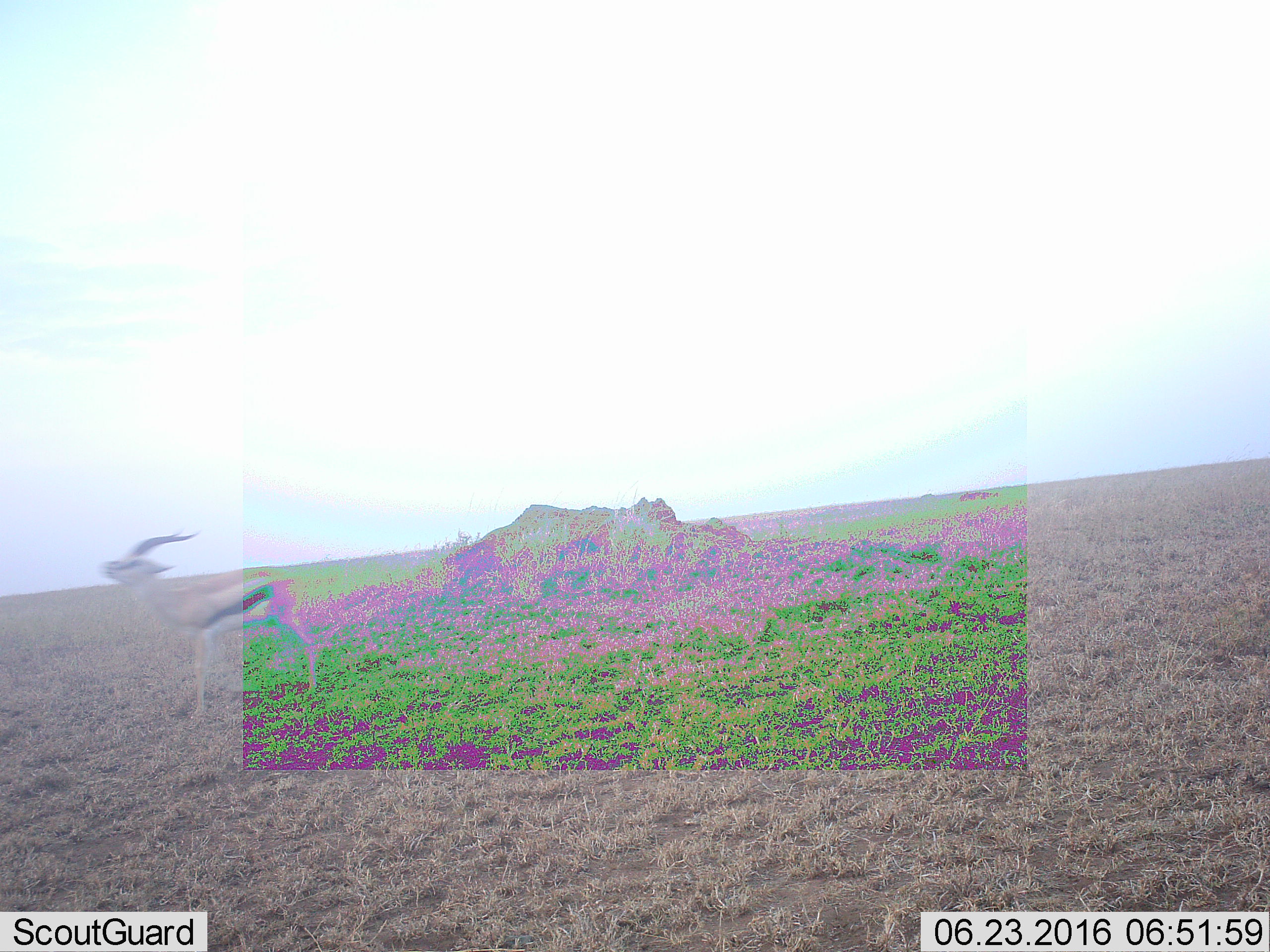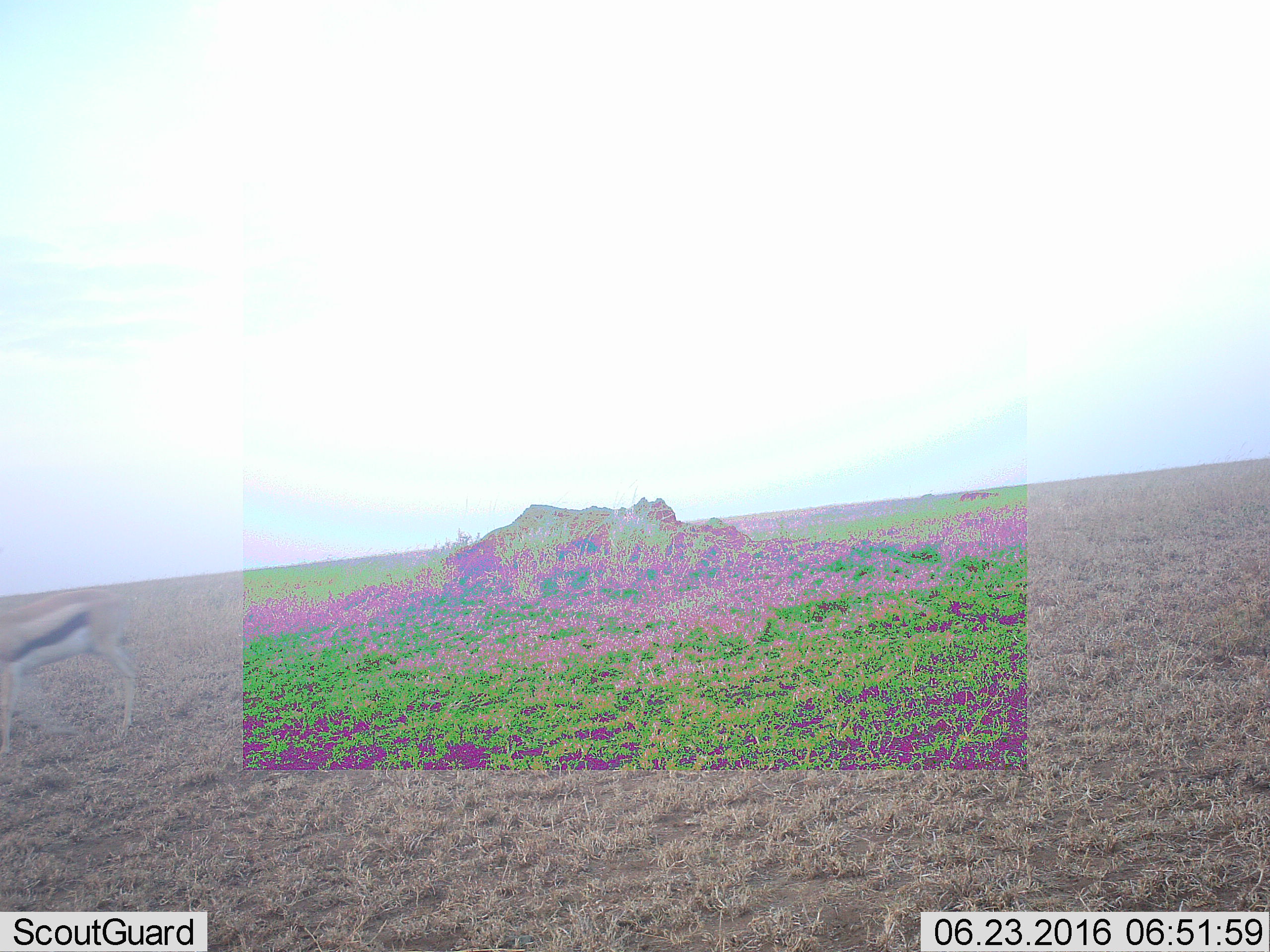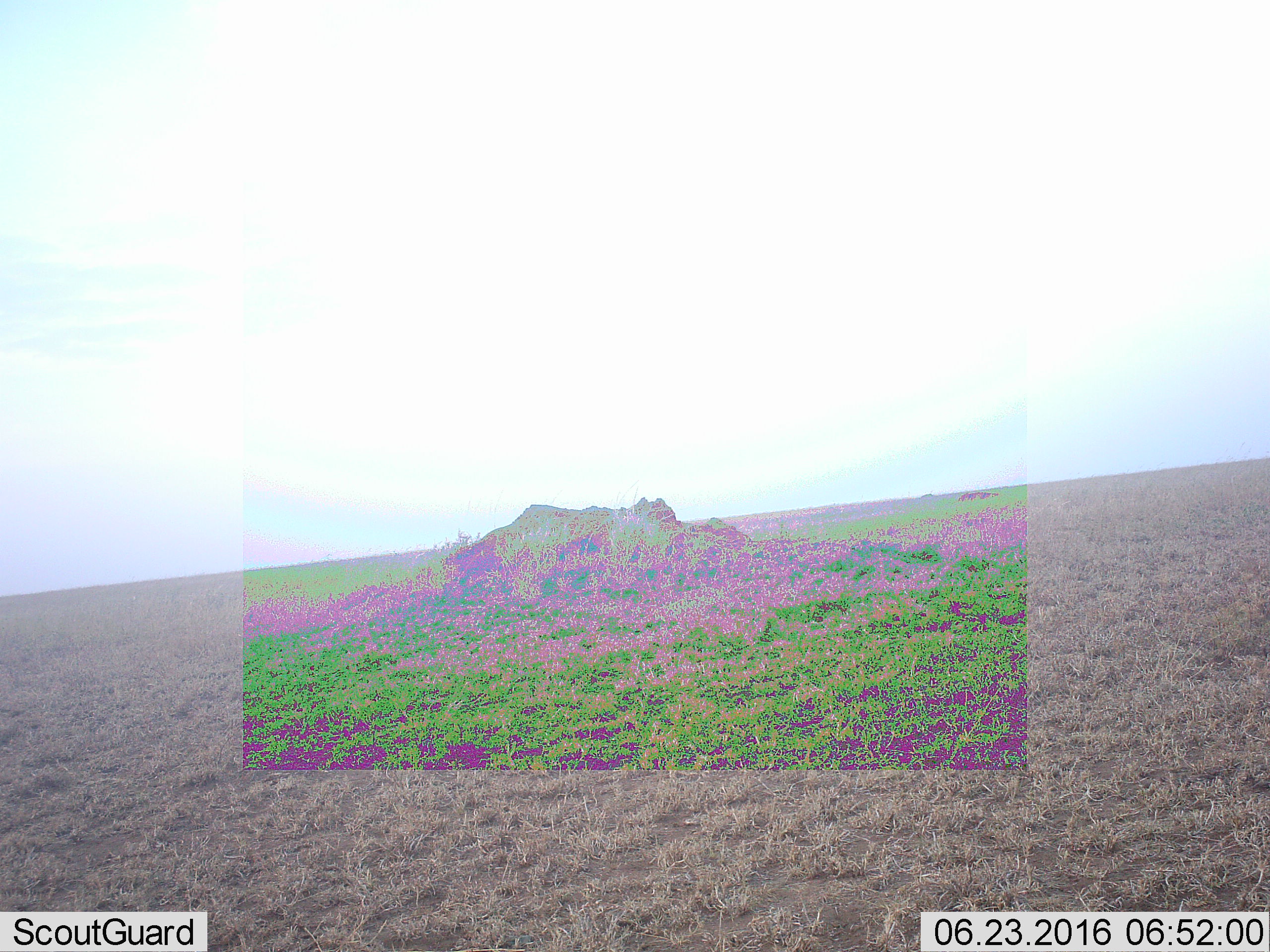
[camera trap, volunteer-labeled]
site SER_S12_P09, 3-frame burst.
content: unidentified animal